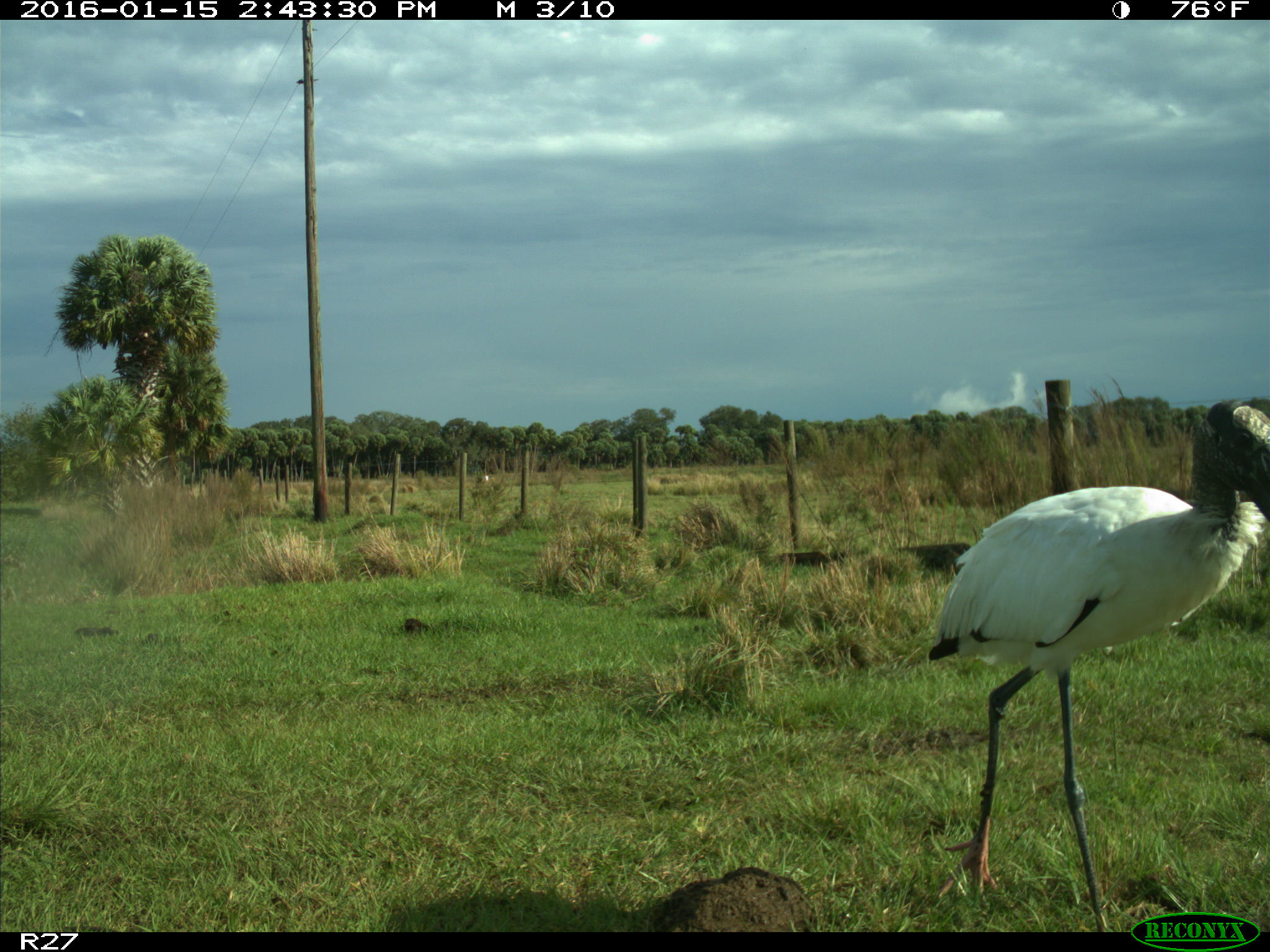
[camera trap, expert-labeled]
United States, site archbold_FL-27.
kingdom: Animalia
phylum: Chordata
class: Aves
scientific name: Aves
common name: birds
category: unidentified bird